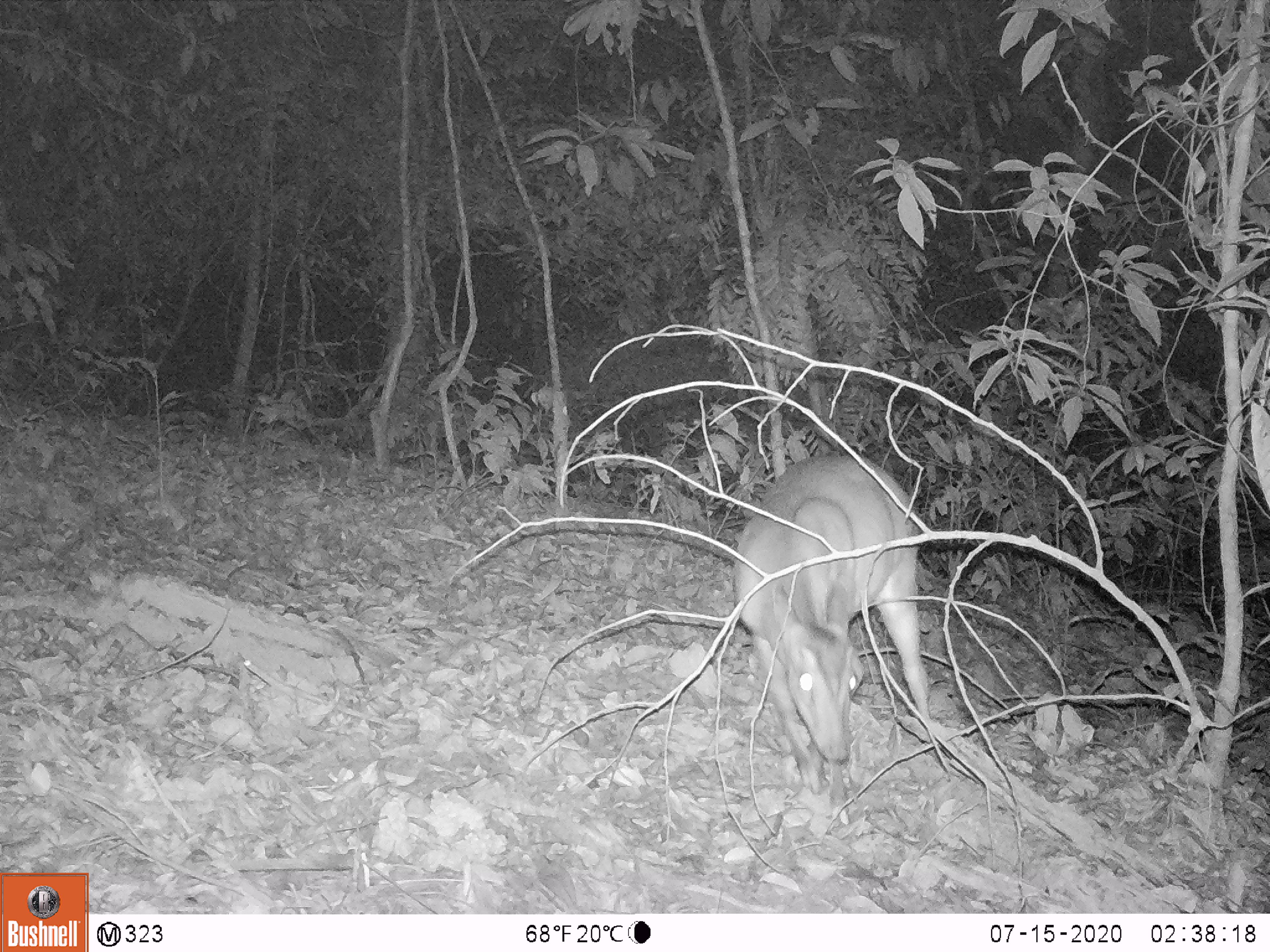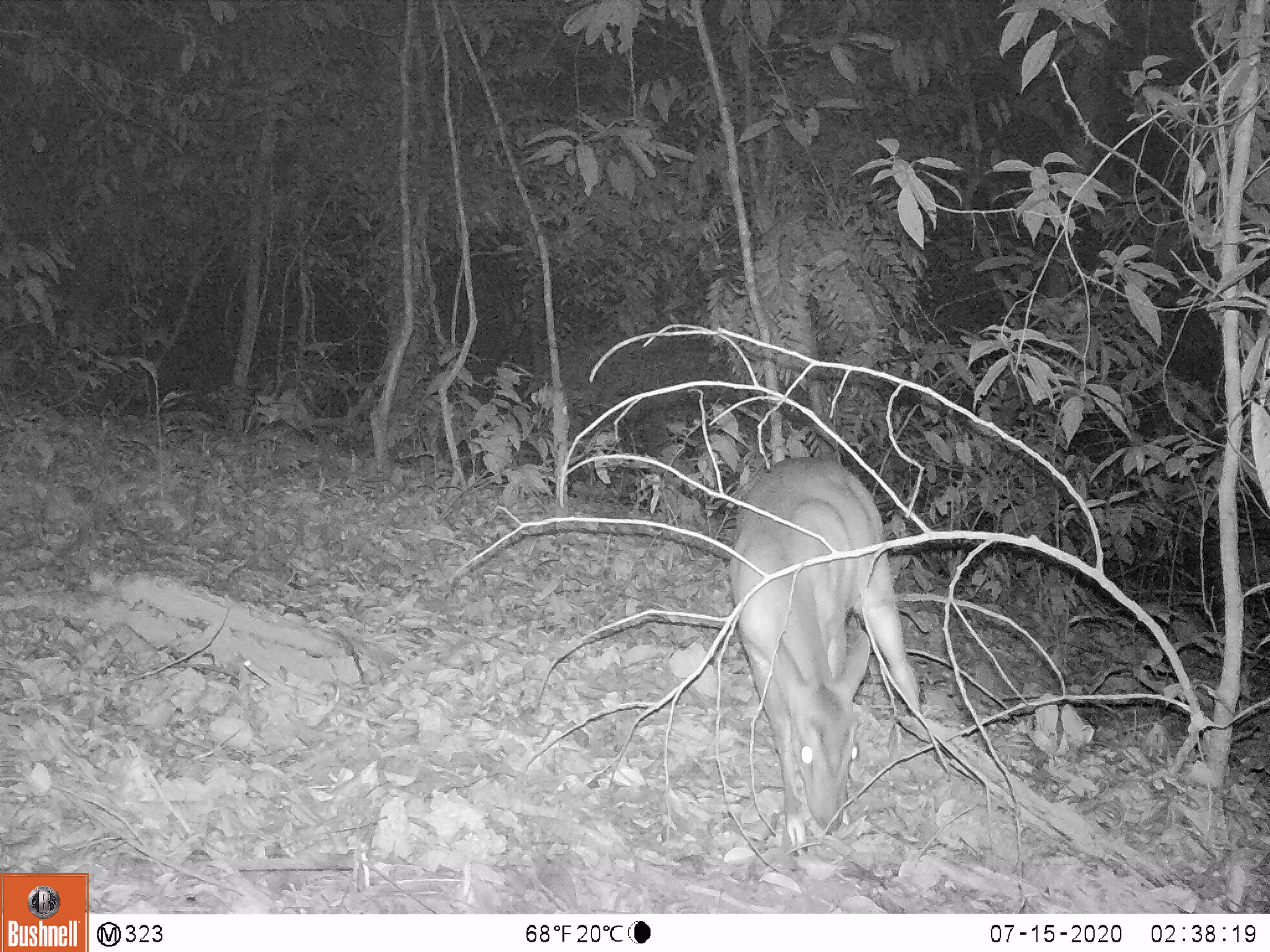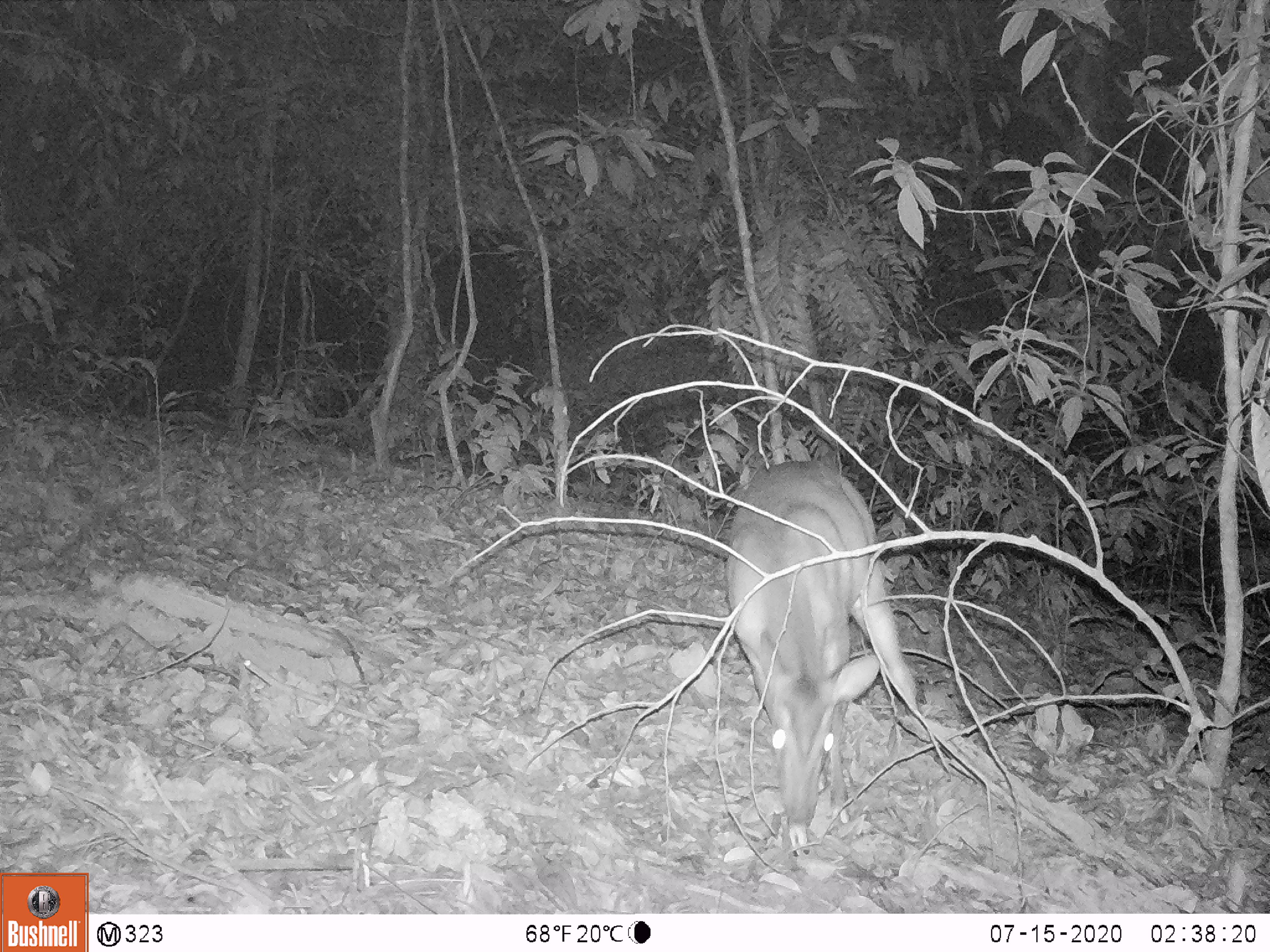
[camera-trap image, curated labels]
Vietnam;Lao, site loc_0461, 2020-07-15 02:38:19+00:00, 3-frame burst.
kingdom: Animalia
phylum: Chordata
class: Mammalia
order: Artiodactyla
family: Cervidae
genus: Muntiacus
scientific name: Muntiacus vuquangensis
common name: large-antlered muntjac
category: large antlered muntjac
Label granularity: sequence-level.